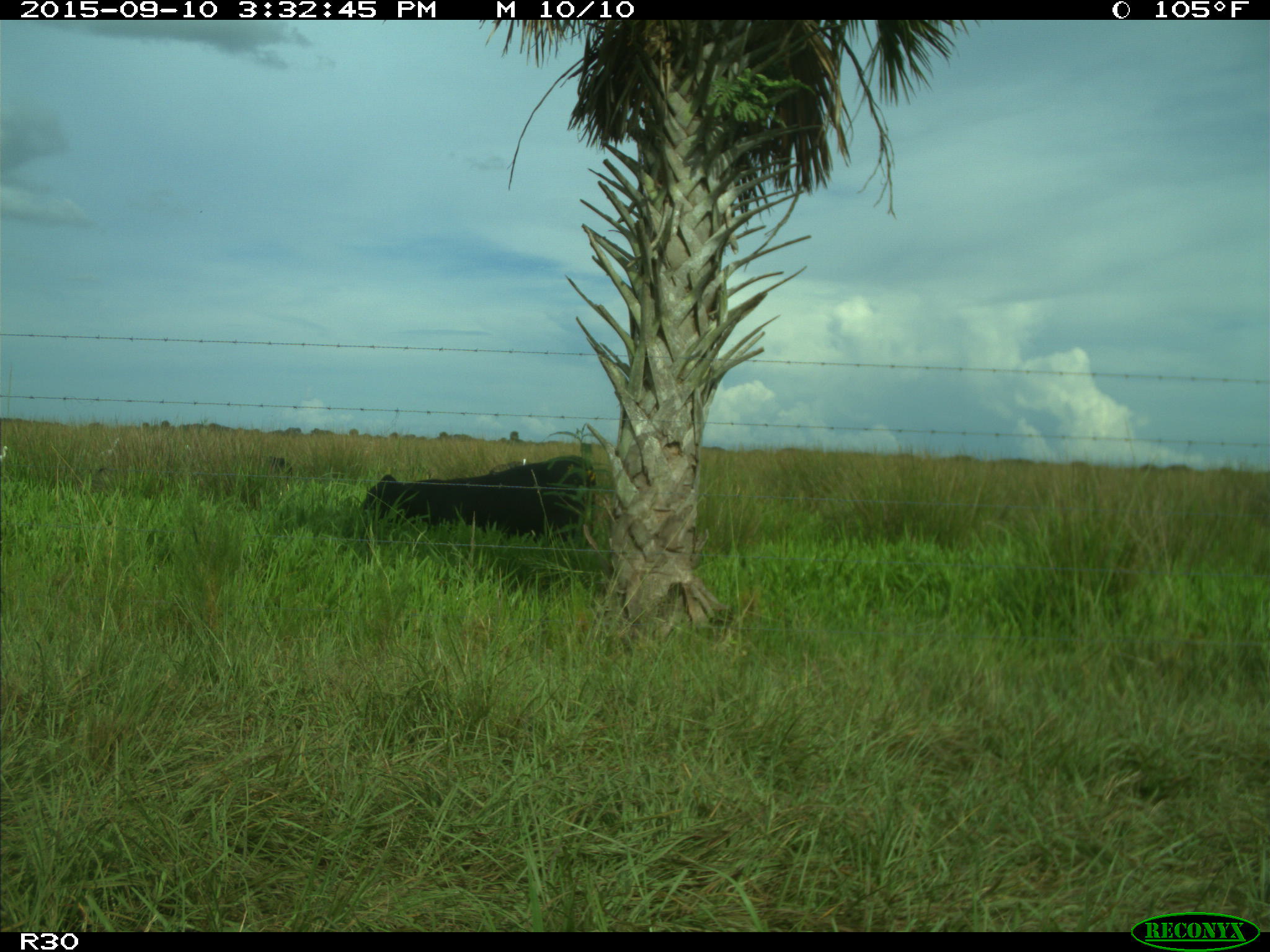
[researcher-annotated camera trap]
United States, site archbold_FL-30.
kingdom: Animalia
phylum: Chordata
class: Mammalia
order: Artiodactyla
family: Bovidae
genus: Bos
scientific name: Bos taurus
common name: domestic cow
Bos taurus (domestic cow).